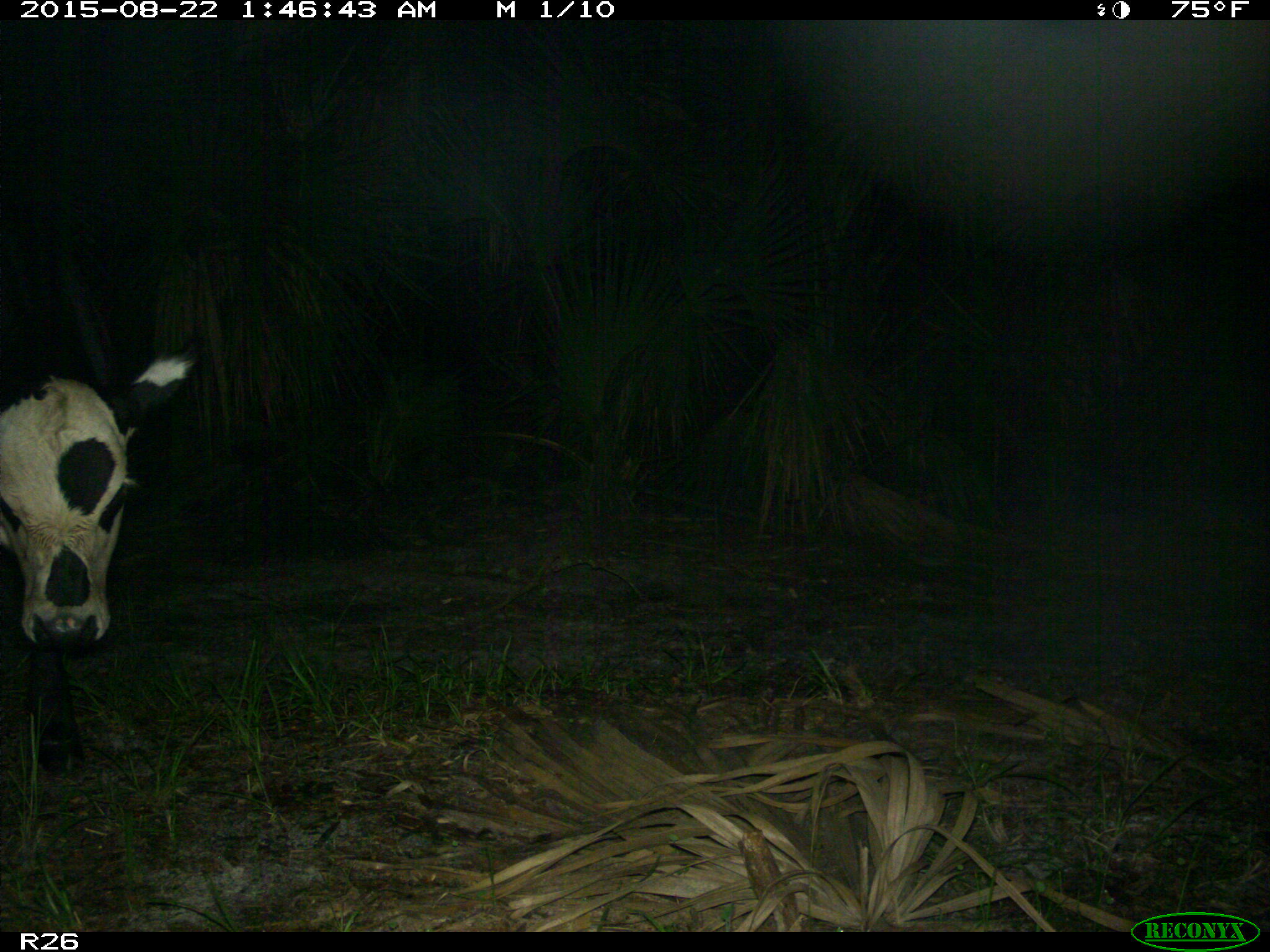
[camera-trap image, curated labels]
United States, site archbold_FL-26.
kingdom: Animalia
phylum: Chordata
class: Mammalia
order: Artiodactyla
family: Bovidae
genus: Bos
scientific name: Bos taurus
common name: domestic cow